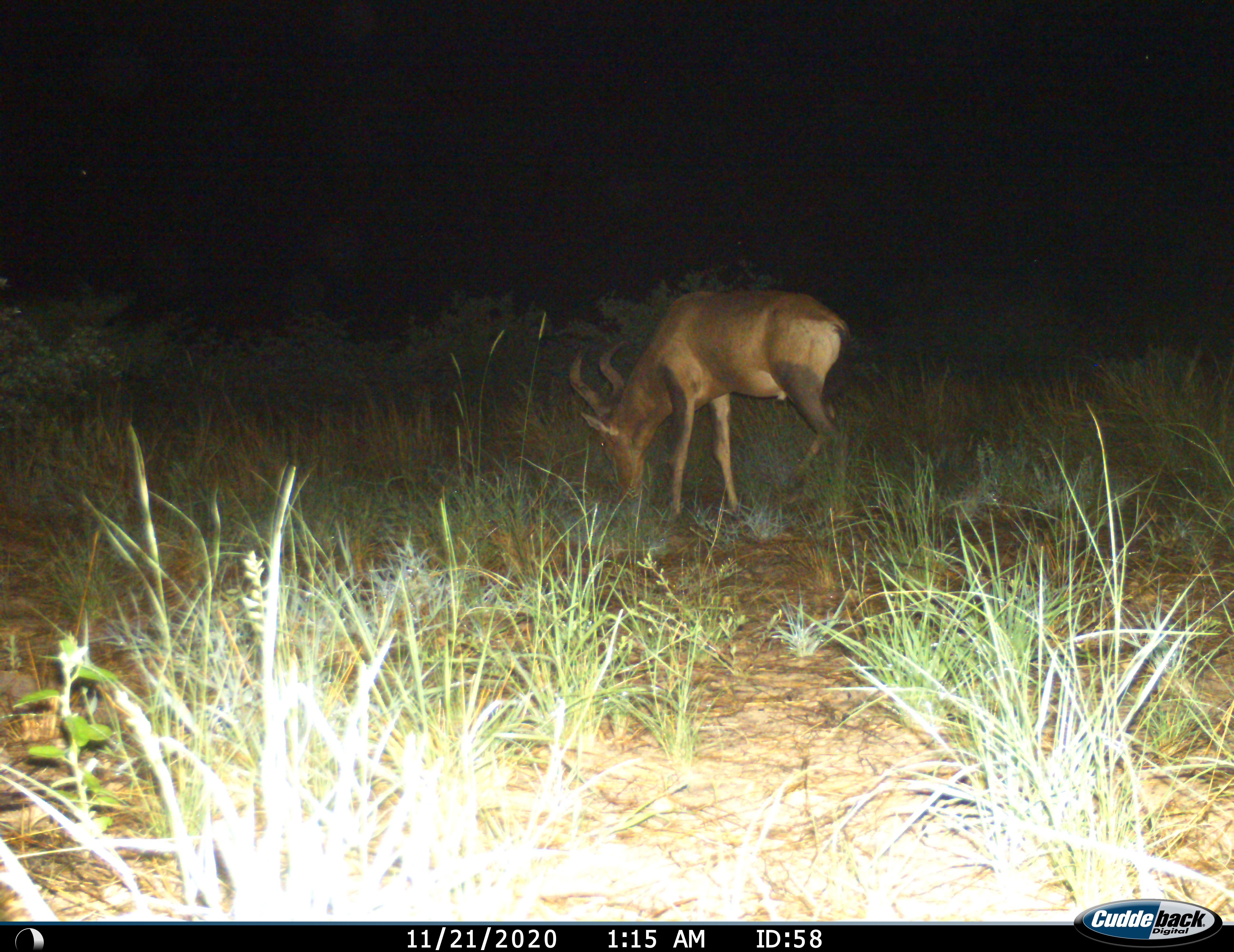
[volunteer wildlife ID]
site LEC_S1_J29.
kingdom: Animalia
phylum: Chordata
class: Mammalia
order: Artiodactyla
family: Bovidae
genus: Alcelaphus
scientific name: Alcelaphus buselaphus caama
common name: red hartebeest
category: hartebeestred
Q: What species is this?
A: Hartebeestred (red hartebeest) (Alcelaphus buselaphus caama).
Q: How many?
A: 1.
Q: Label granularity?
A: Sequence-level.